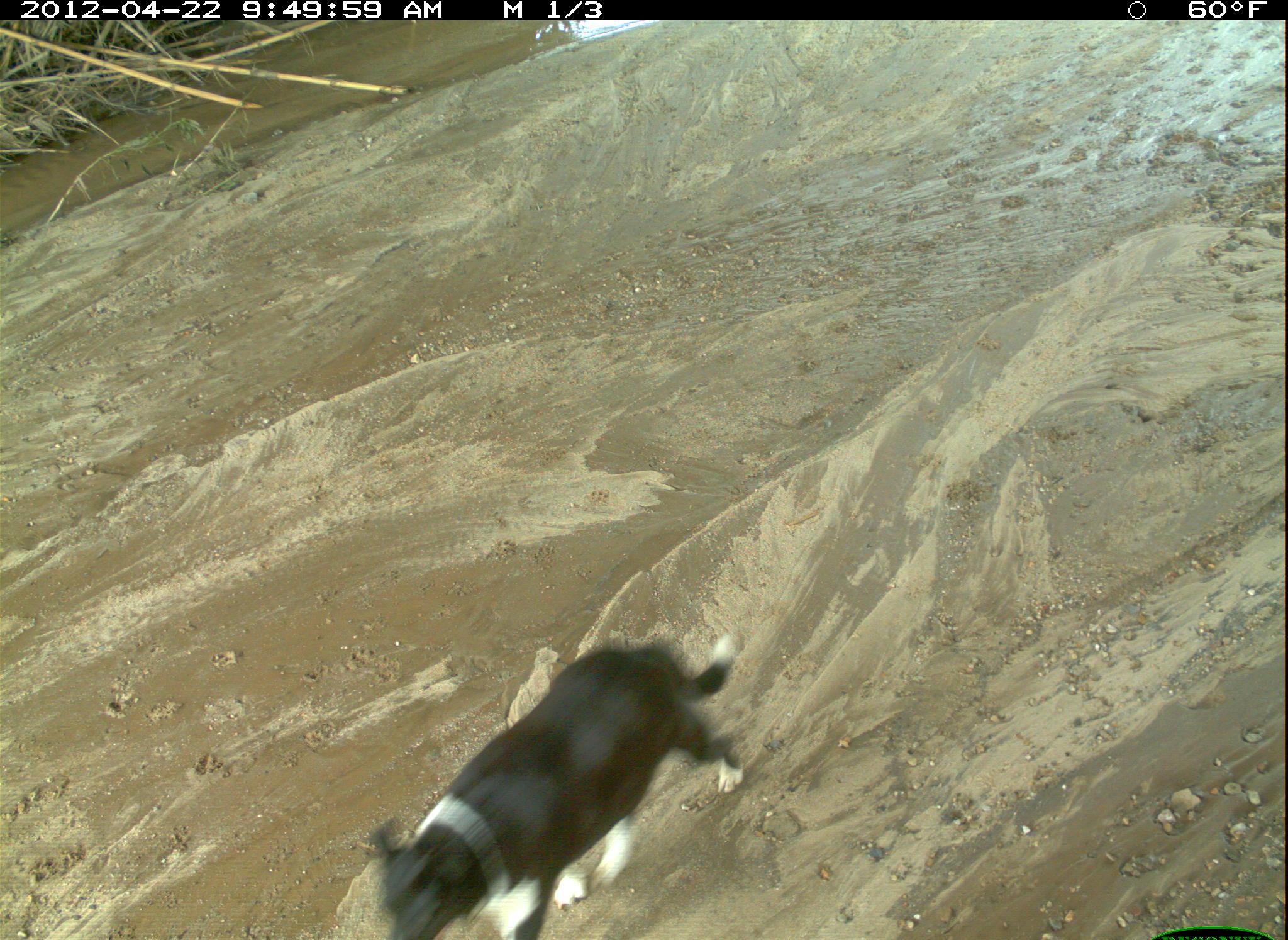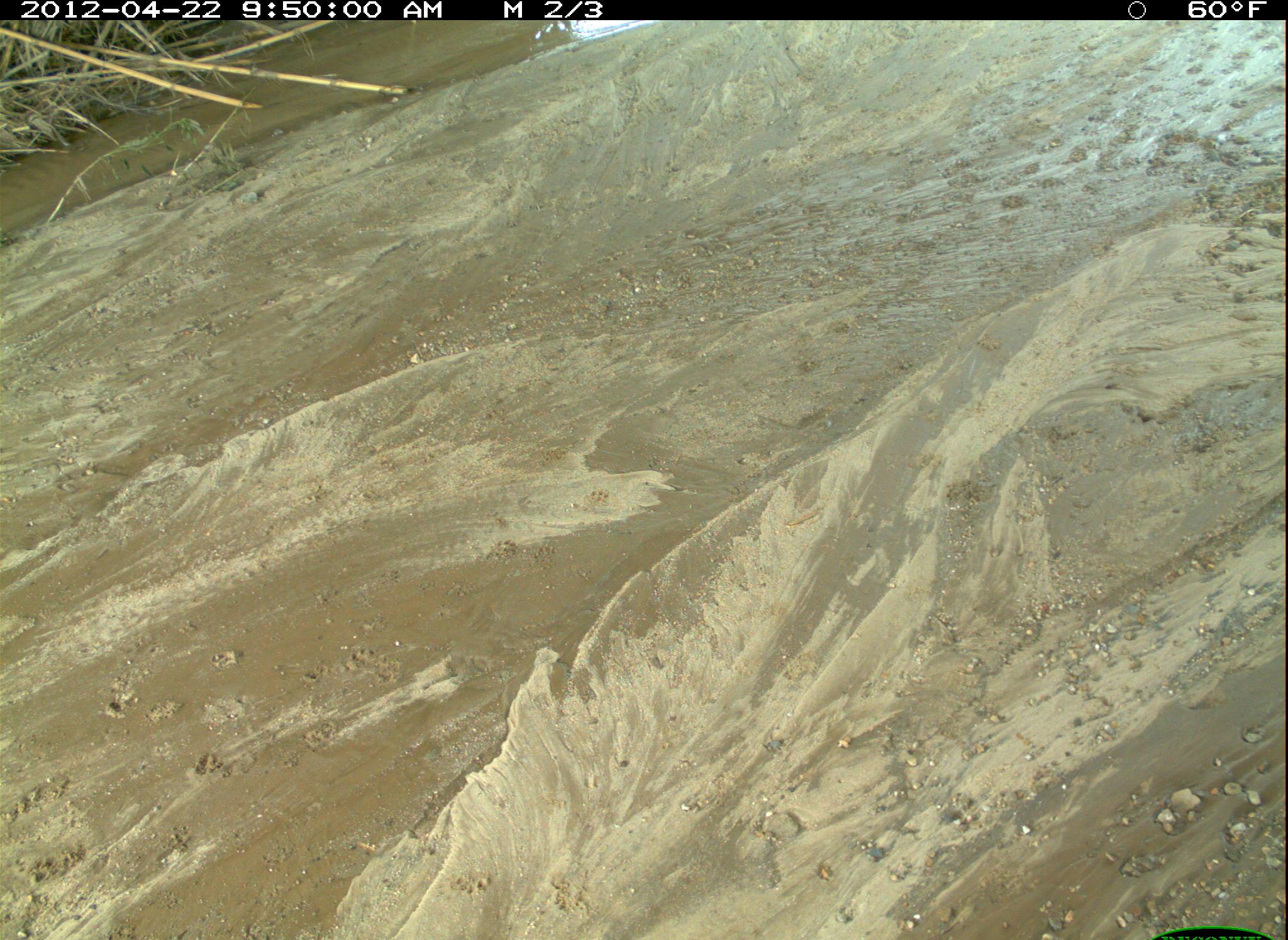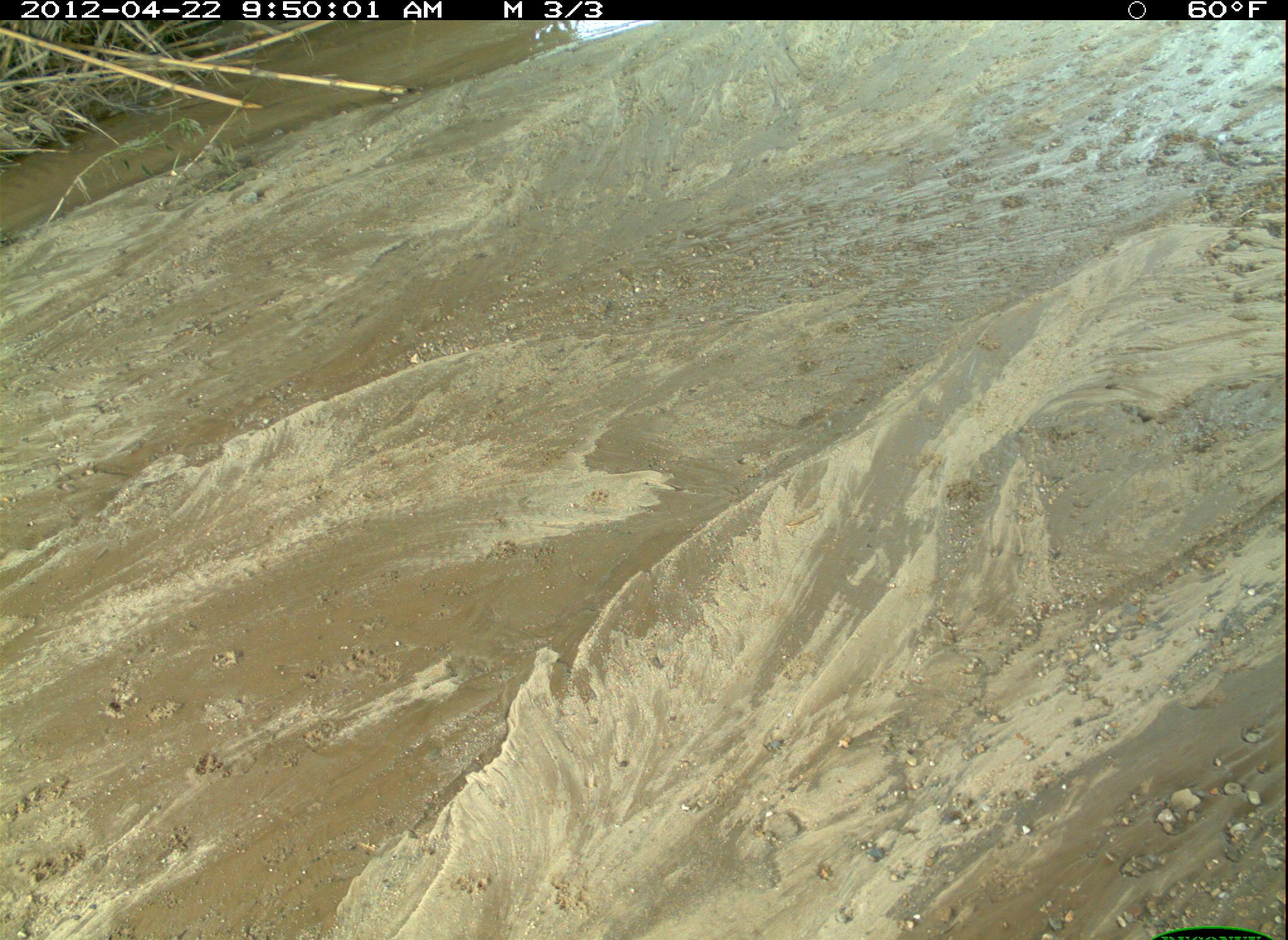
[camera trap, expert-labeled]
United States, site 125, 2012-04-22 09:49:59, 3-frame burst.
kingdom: Animalia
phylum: Chordata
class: Mammalia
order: Carnivora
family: Canidae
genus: Canis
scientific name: Canis familiaris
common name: domestic dog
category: dog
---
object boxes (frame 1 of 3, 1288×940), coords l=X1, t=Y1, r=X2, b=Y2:
dog: l=356, t=630, r=755, b=940